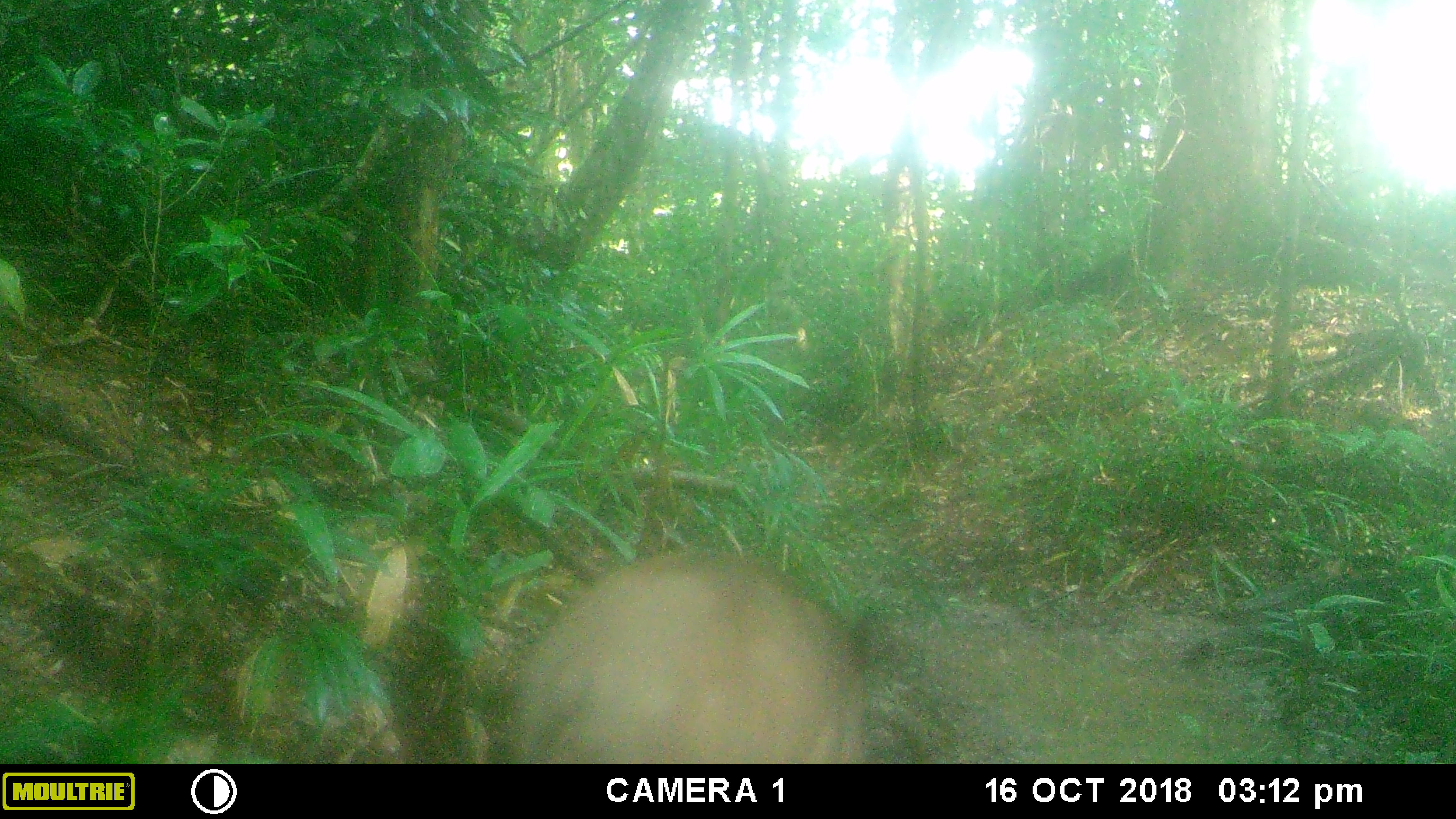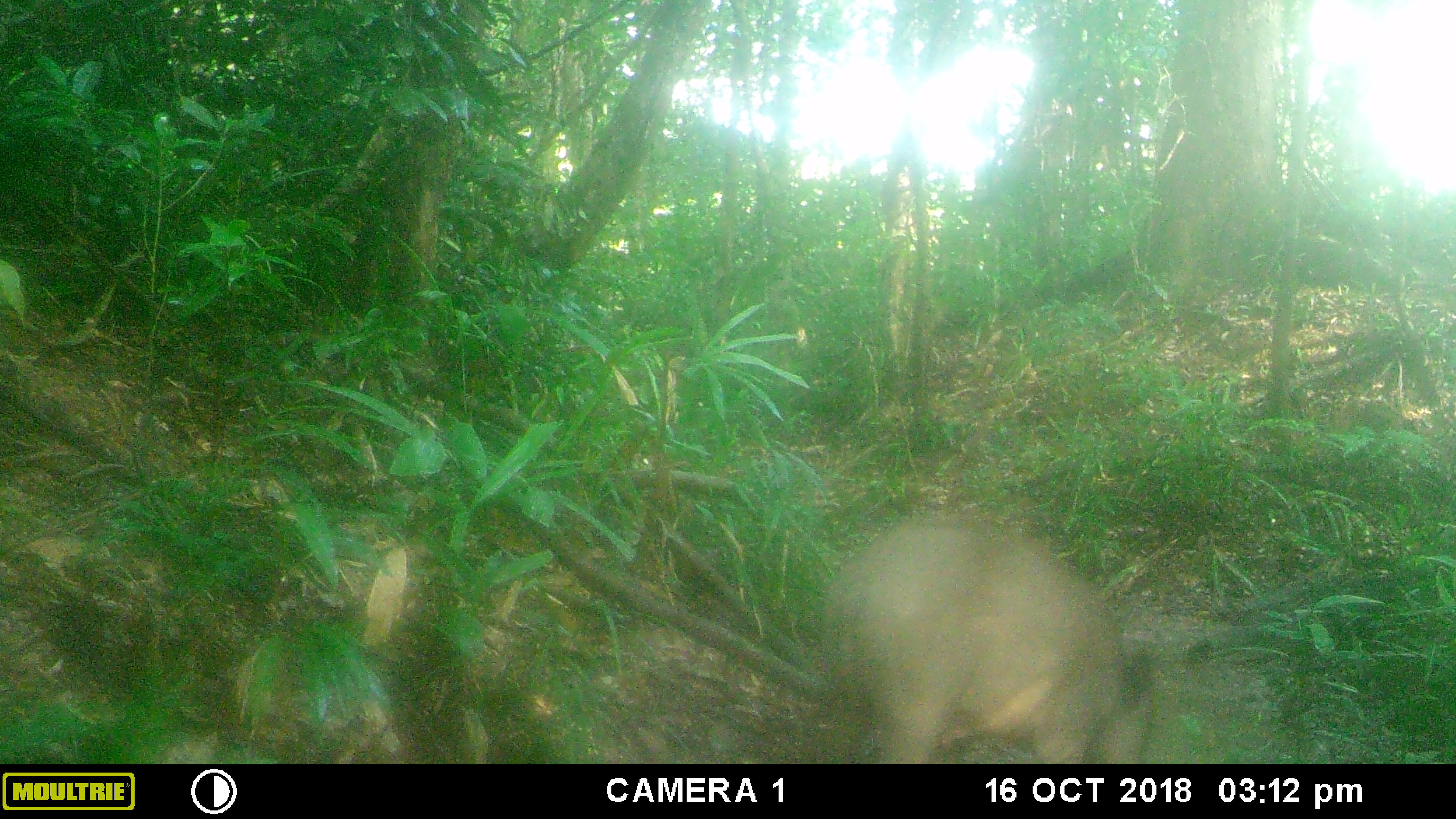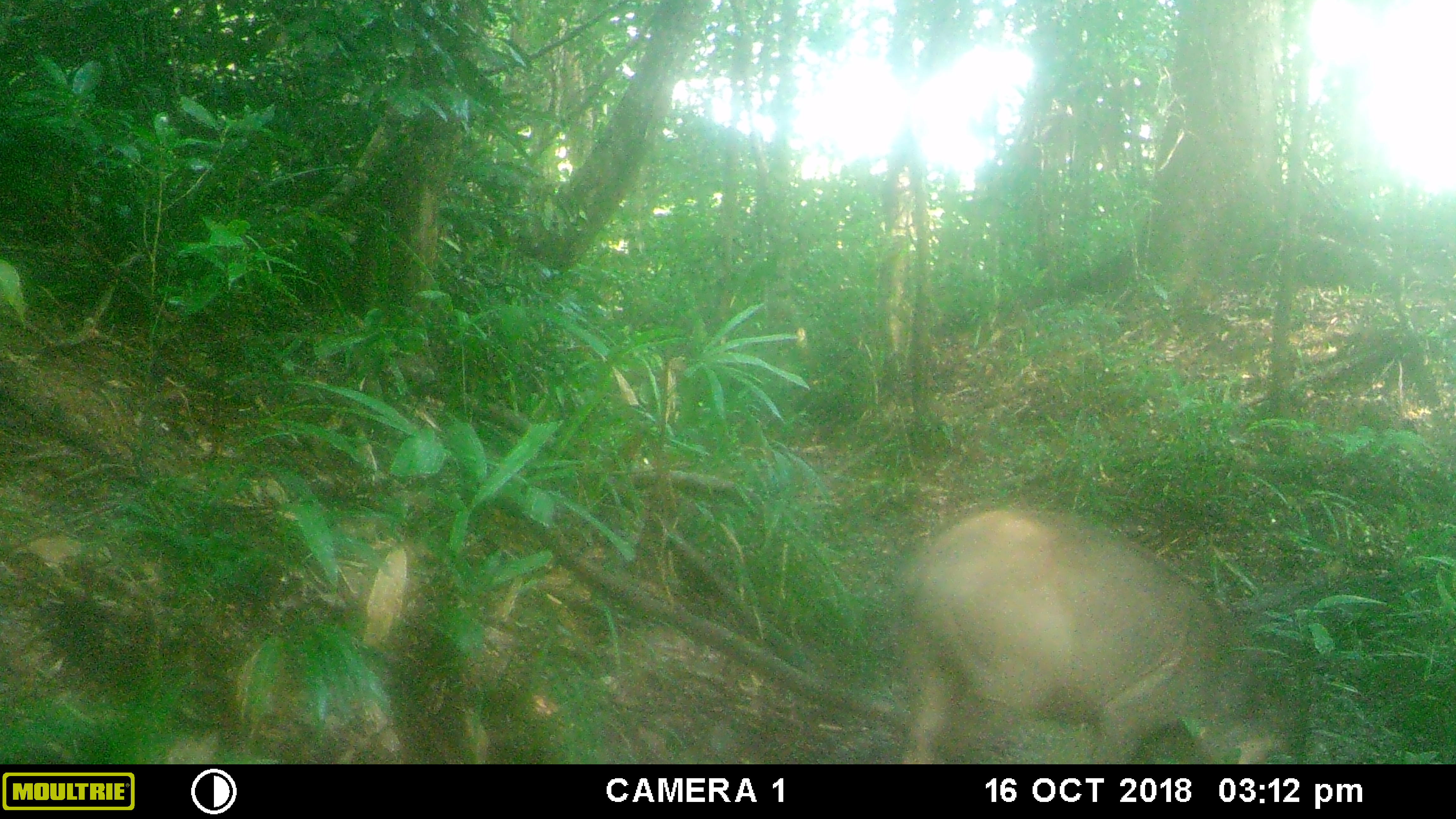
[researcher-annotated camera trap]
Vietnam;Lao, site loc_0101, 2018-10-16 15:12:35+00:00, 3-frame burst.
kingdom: Animalia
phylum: Chordata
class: Mammalia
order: Artiodactyla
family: Suidae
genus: Sus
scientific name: Sus scrofa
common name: eurasian wild pig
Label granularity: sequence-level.